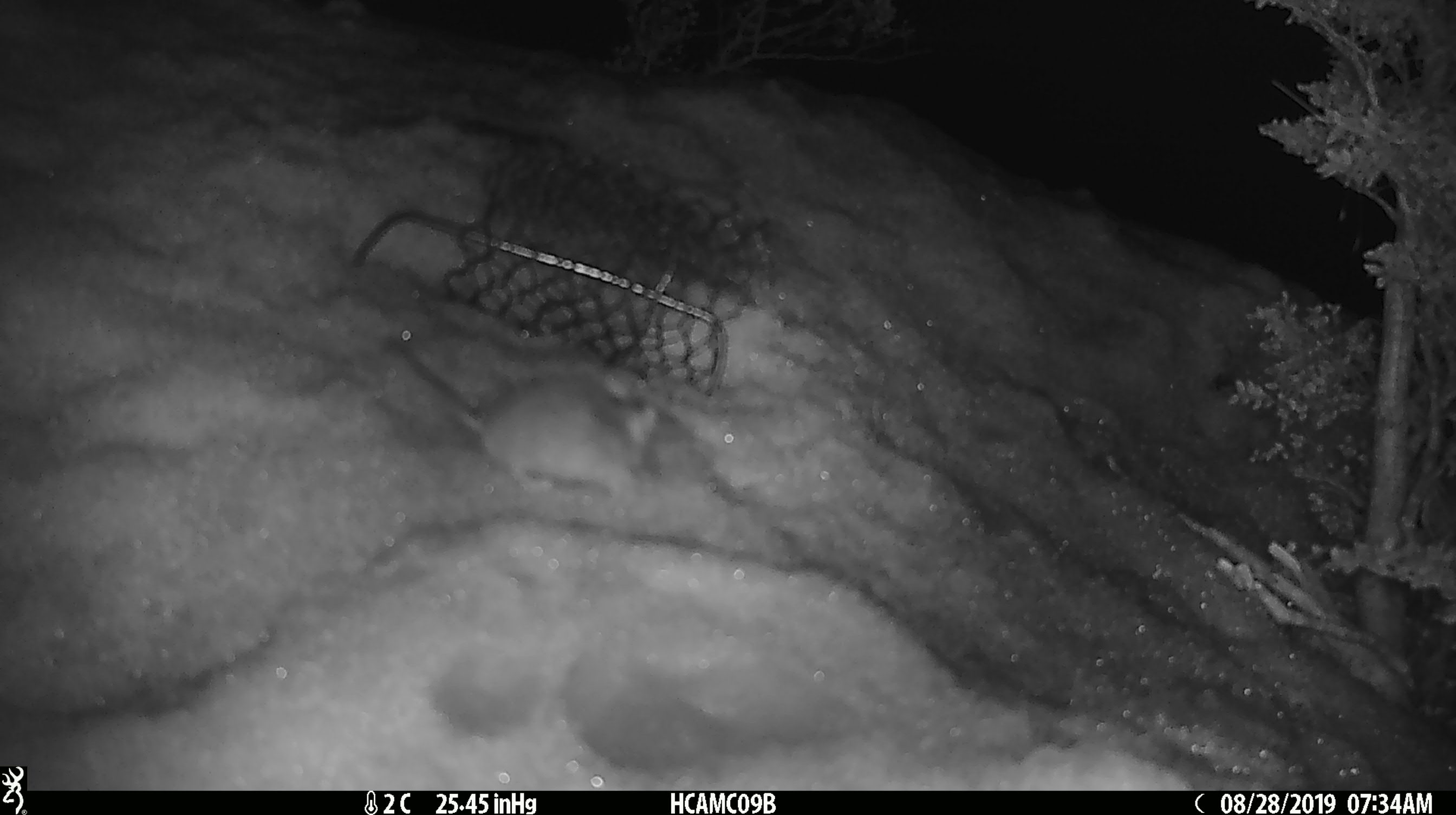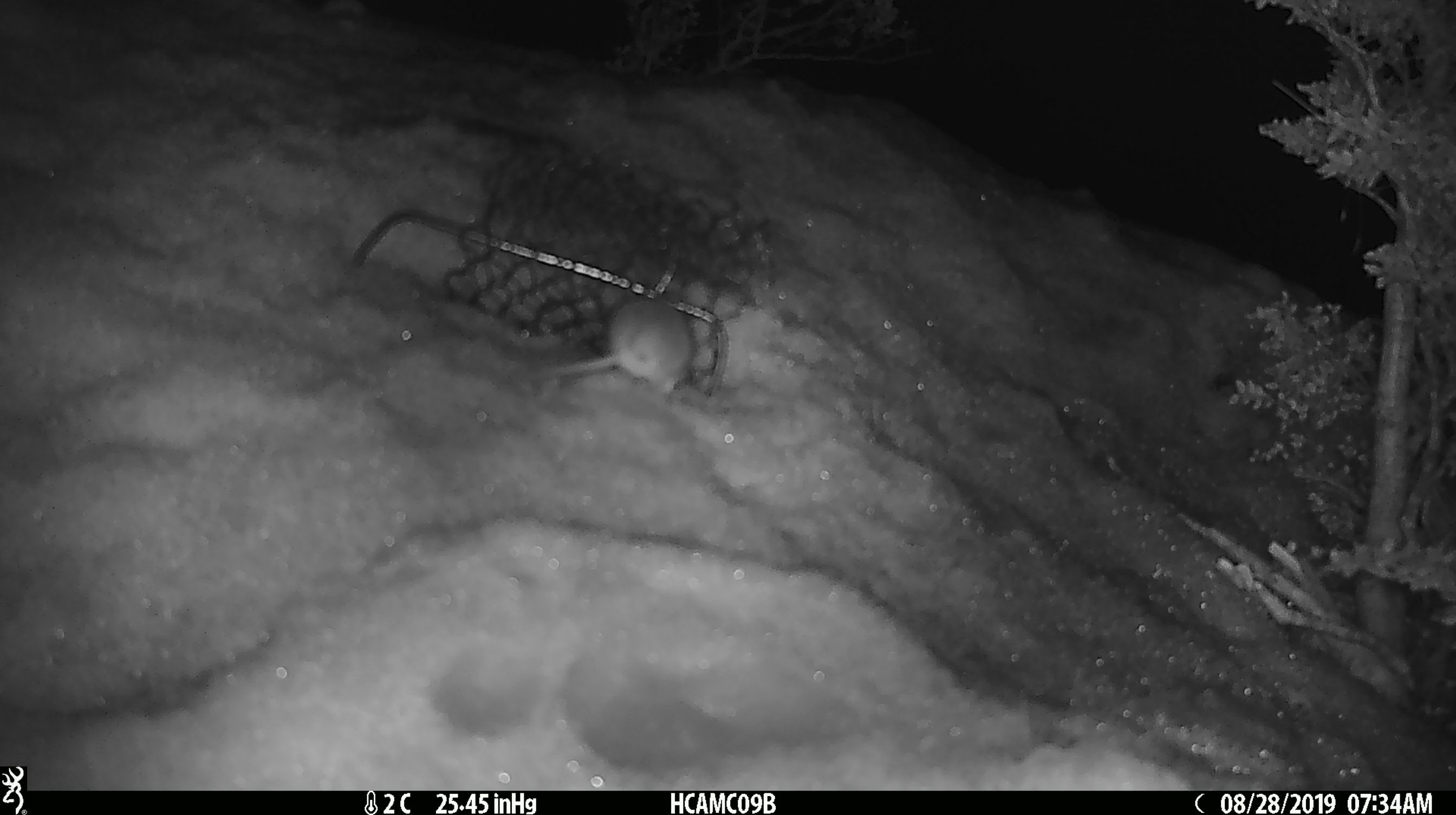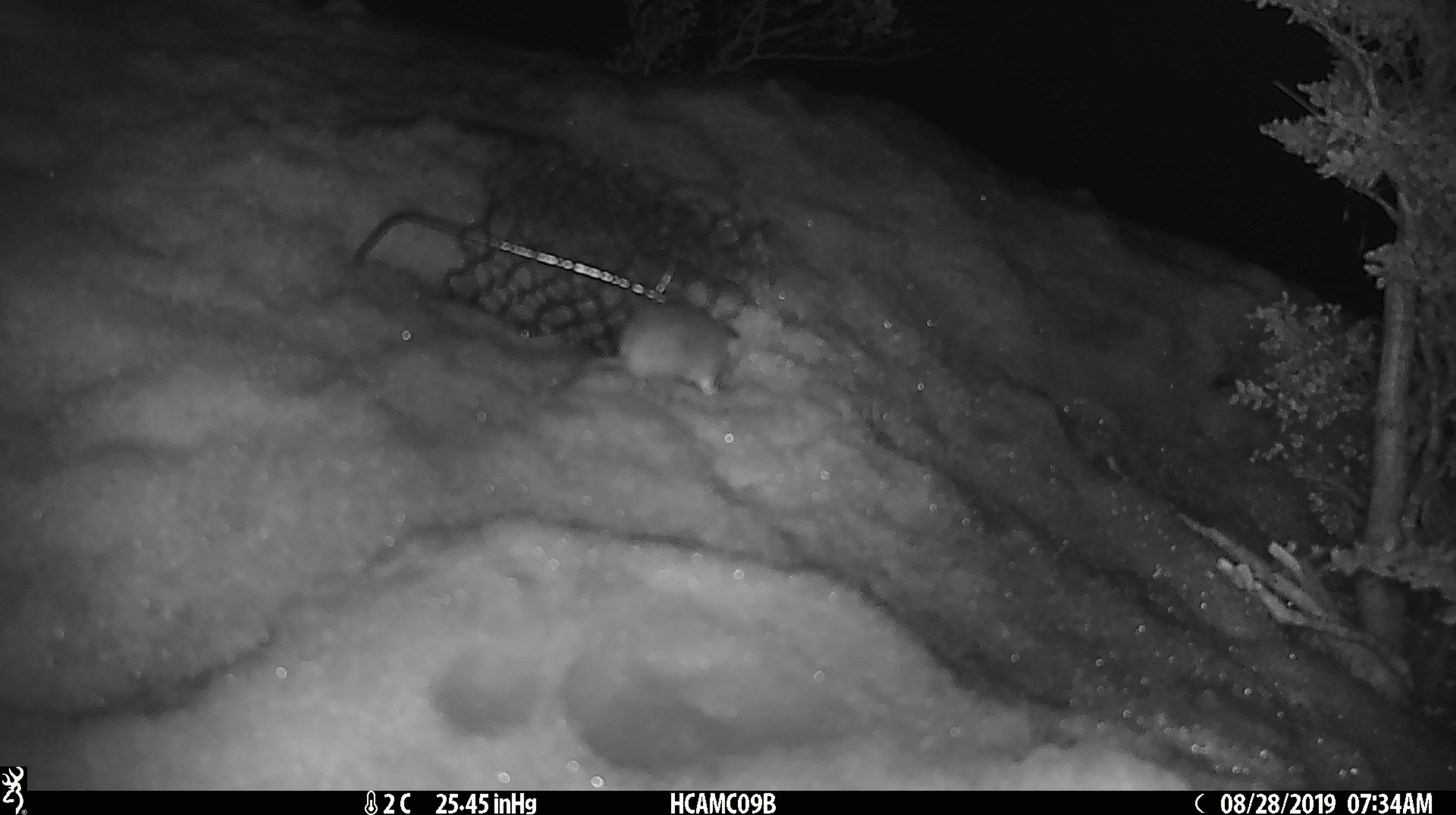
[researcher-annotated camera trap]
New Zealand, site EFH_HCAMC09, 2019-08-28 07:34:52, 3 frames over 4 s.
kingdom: Animalia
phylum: Chordata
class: Mammalia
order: Rodentia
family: Muridae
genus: Mus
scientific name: Mus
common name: mouse